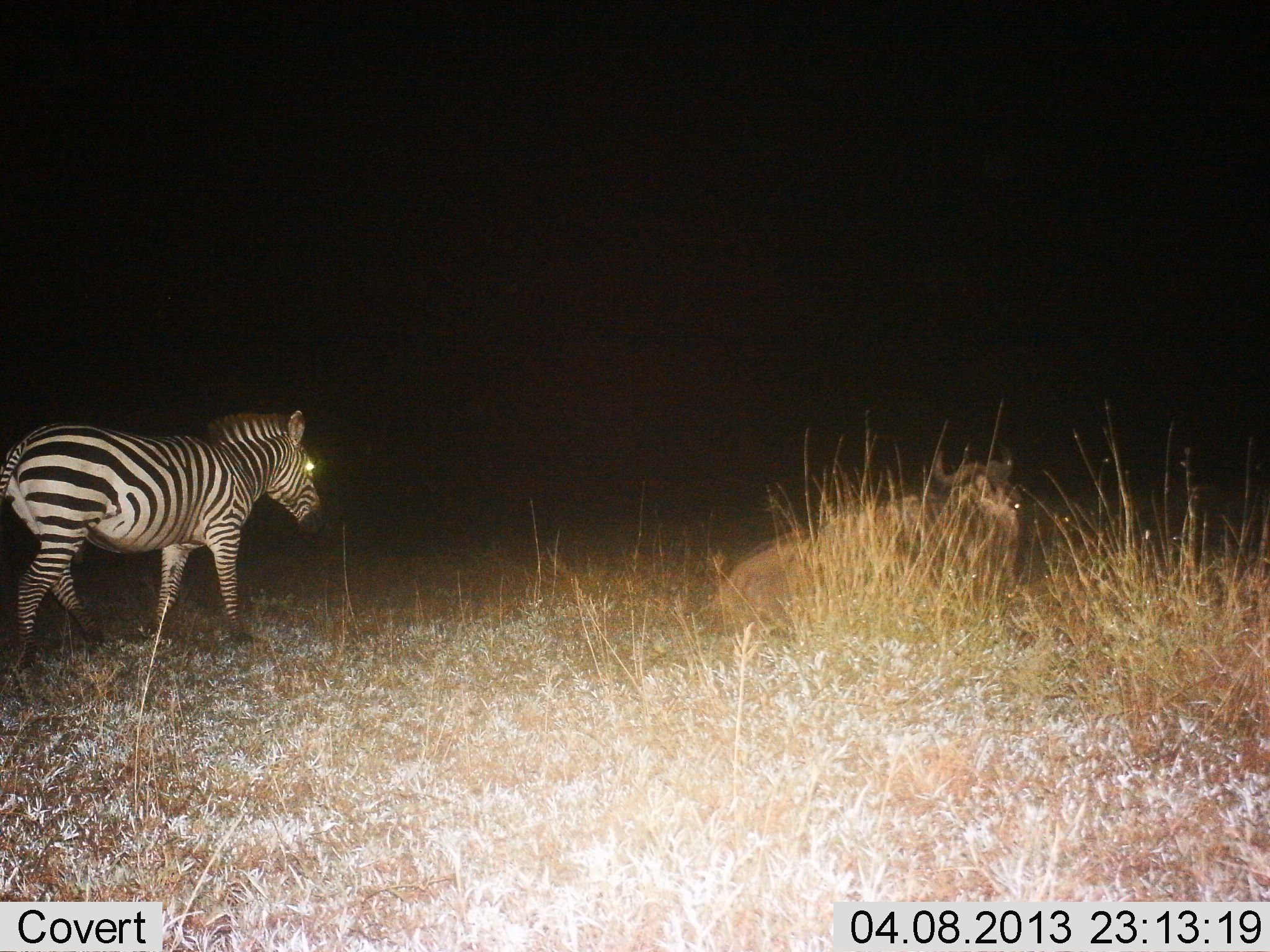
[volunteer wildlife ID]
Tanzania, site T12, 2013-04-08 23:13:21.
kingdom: Animalia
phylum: Chordata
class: Mammalia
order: Artiodactyla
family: Bovidae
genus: Connochaetes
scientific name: Connochaetes taurinus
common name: blue wildebeest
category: wildebeest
Wildebeest (blue wildebeest) (Connochaetes taurinus), count 1. Behavior (volunteer vote fractions): standing 0%, resting 100%, moving 0%, interacting 0%. Young present (vote fraction): 0%. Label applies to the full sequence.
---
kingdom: Animalia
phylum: Chordata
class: Mammalia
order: Perissodactyla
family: Equidae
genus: Equus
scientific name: Equus quagga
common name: plains zebra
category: zebra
Zebra (plains zebra) (Equus quagga), count 1. Behavior (volunteer vote fractions): standing 27%, resting 0%, moving 77%, interacting 0%. Young present (vote fraction): 0%. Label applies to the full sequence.